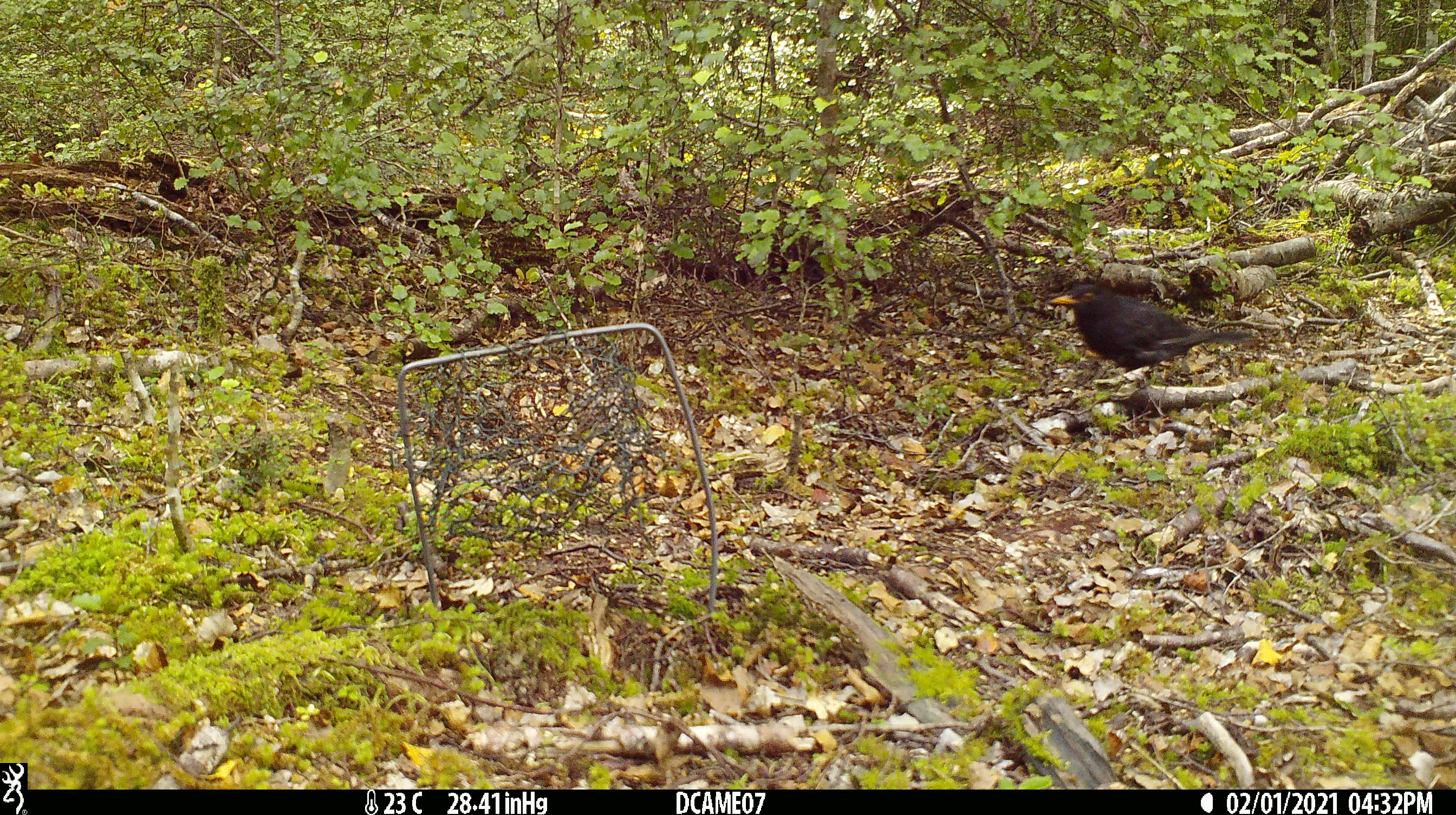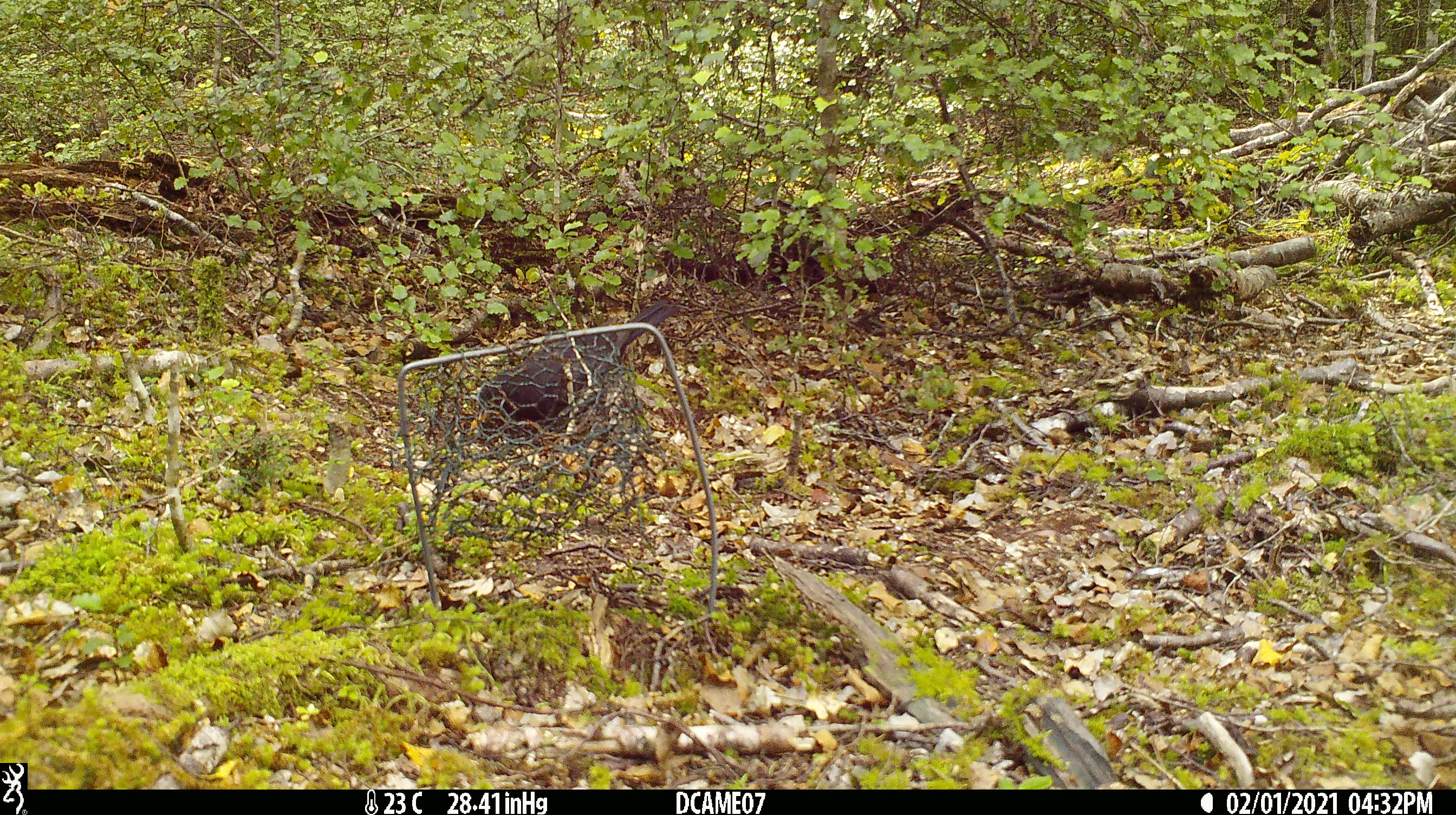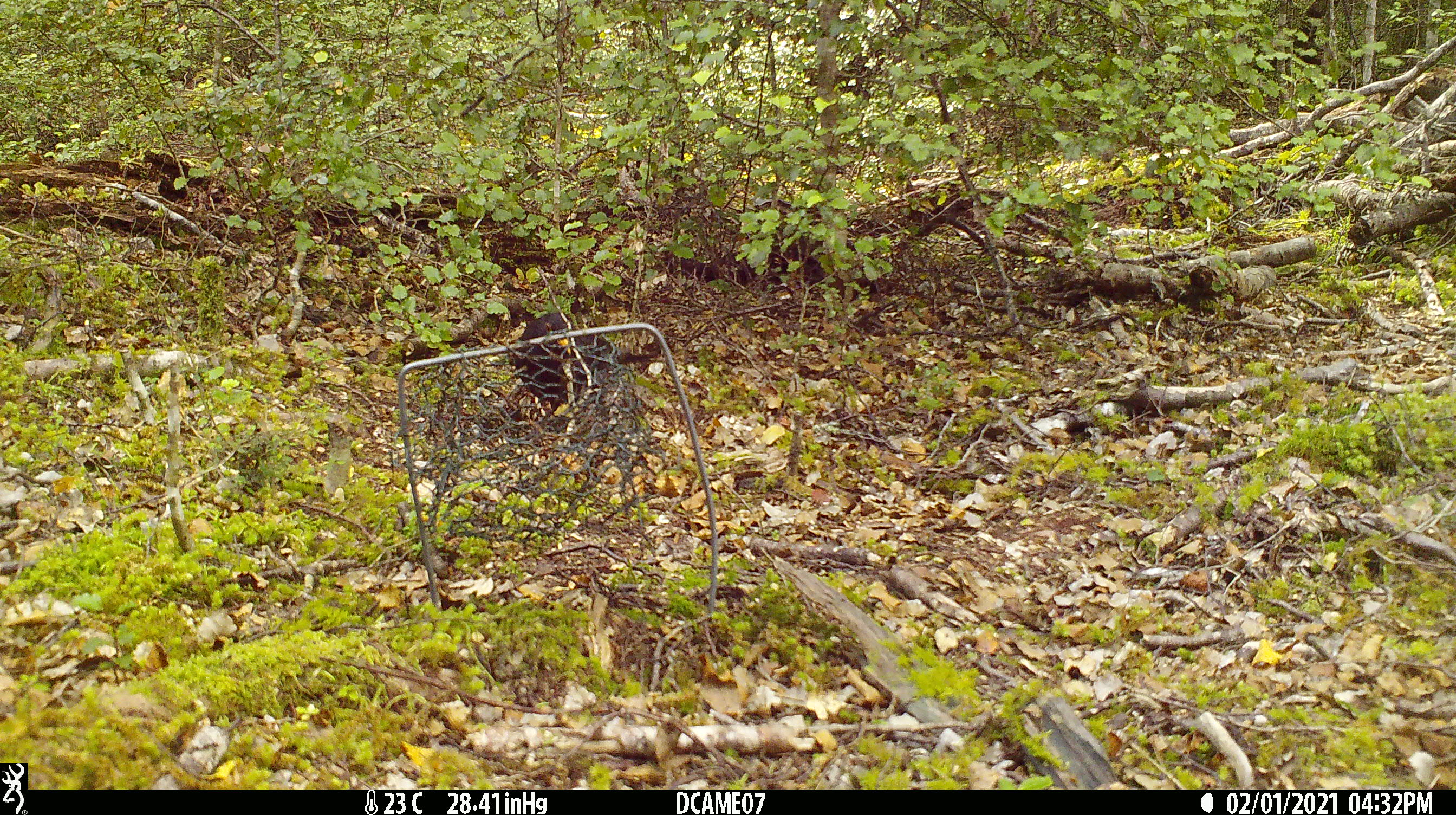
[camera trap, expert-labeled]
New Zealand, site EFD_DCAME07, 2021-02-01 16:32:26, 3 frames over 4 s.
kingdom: Animalia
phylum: Chordata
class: Aves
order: Passeriformes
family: Turdidae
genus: Turdus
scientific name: Turdus merula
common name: eurasian blackbird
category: blackbird